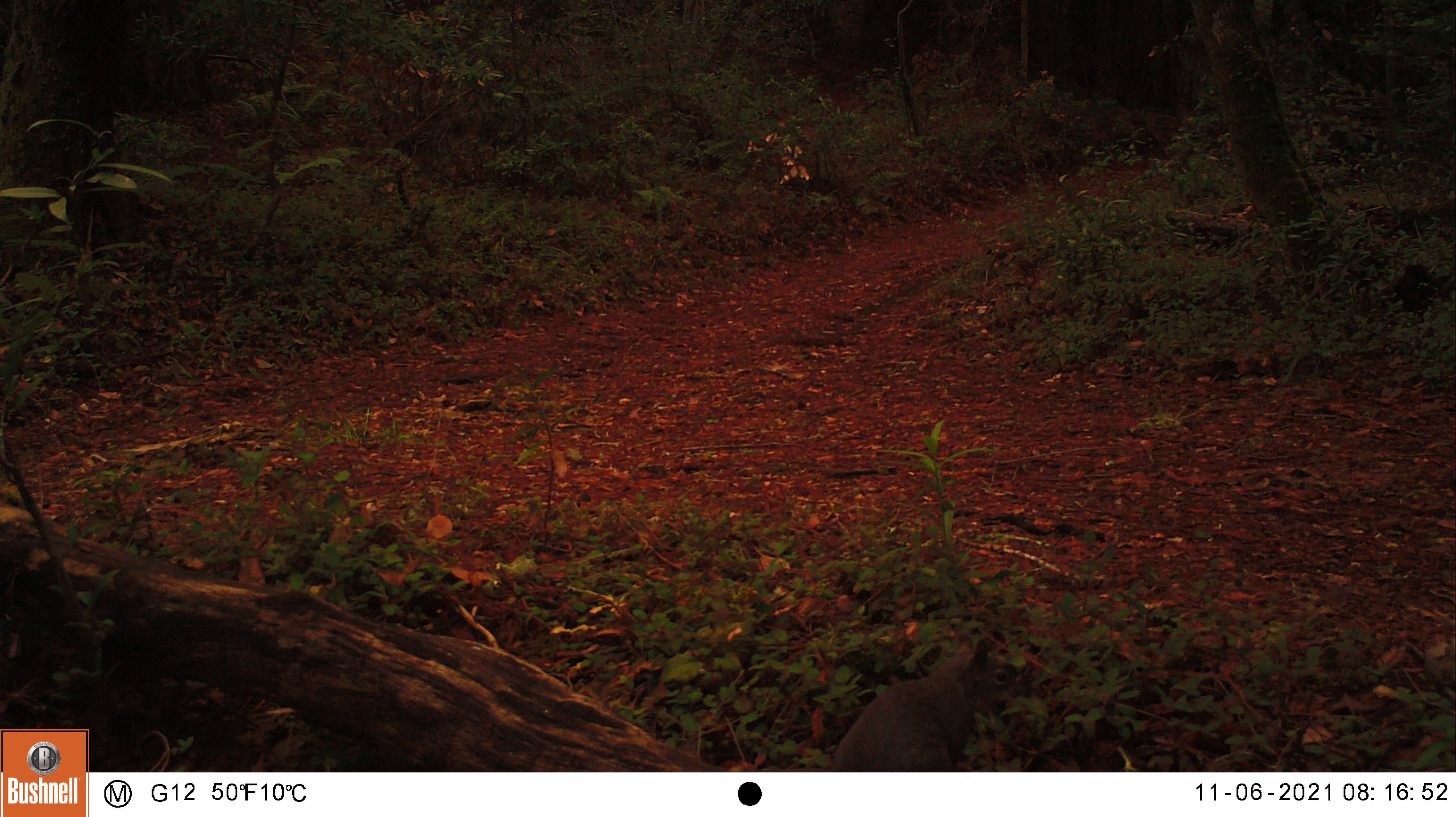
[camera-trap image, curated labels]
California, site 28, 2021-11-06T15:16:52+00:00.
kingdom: Animalia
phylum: Chordata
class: Mammalia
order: Rodentia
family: Sciuridae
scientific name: Sciuridae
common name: squirrel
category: unknown squirrel